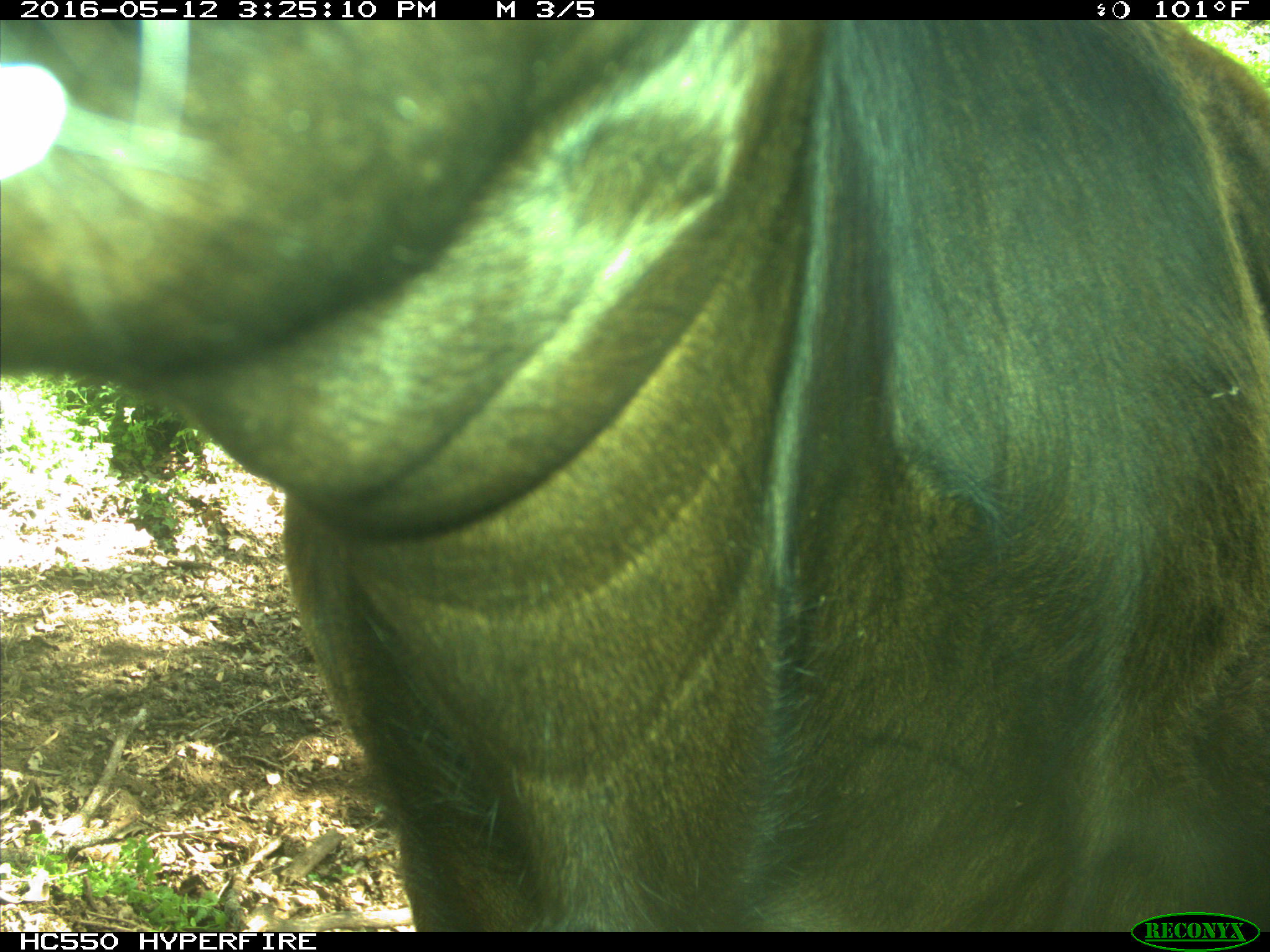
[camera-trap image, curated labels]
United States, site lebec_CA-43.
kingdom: Animalia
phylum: Chordata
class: Mammalia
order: Artiodactyla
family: Bovidae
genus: Bos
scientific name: Bos taurus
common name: domestic cow